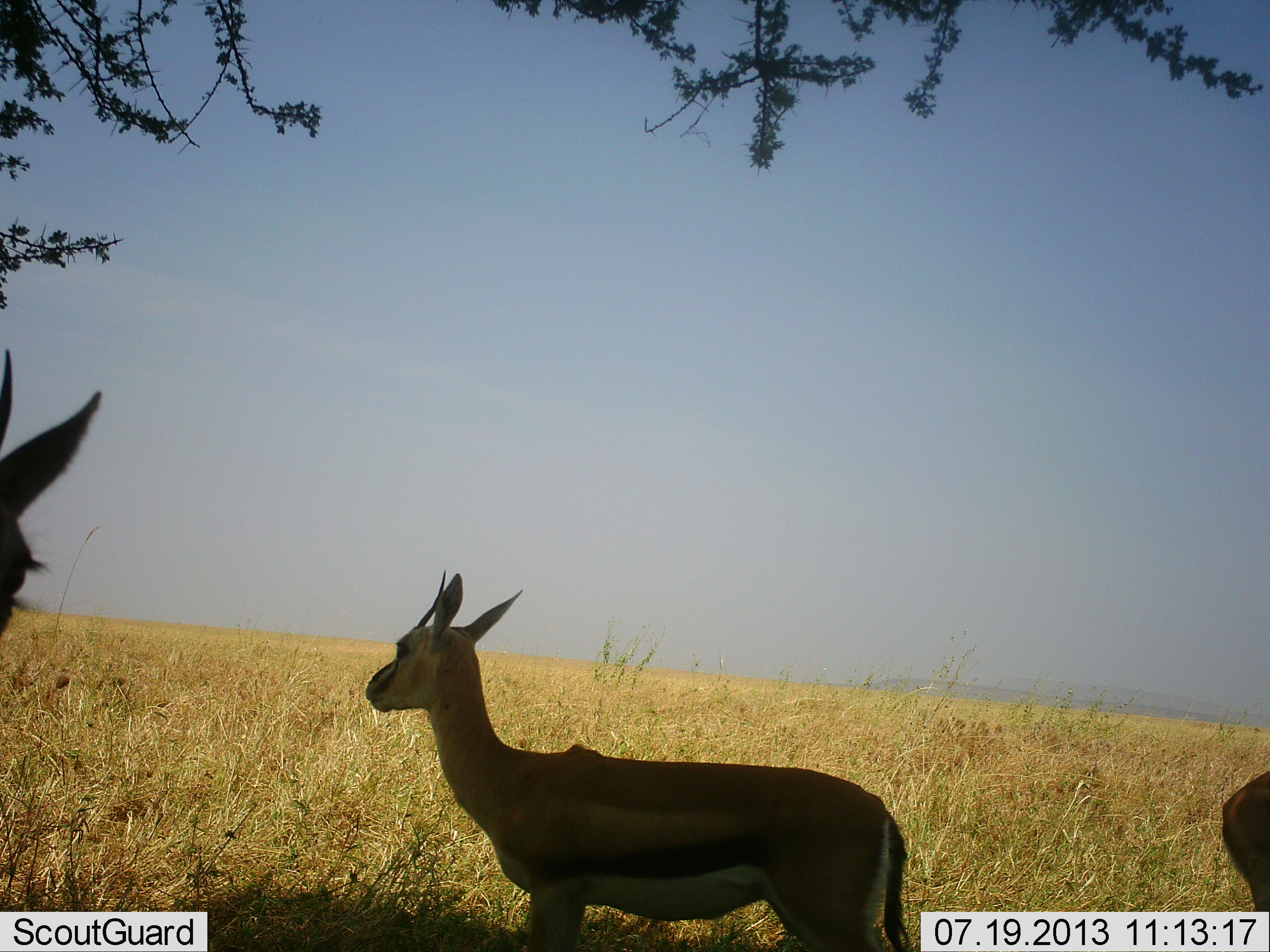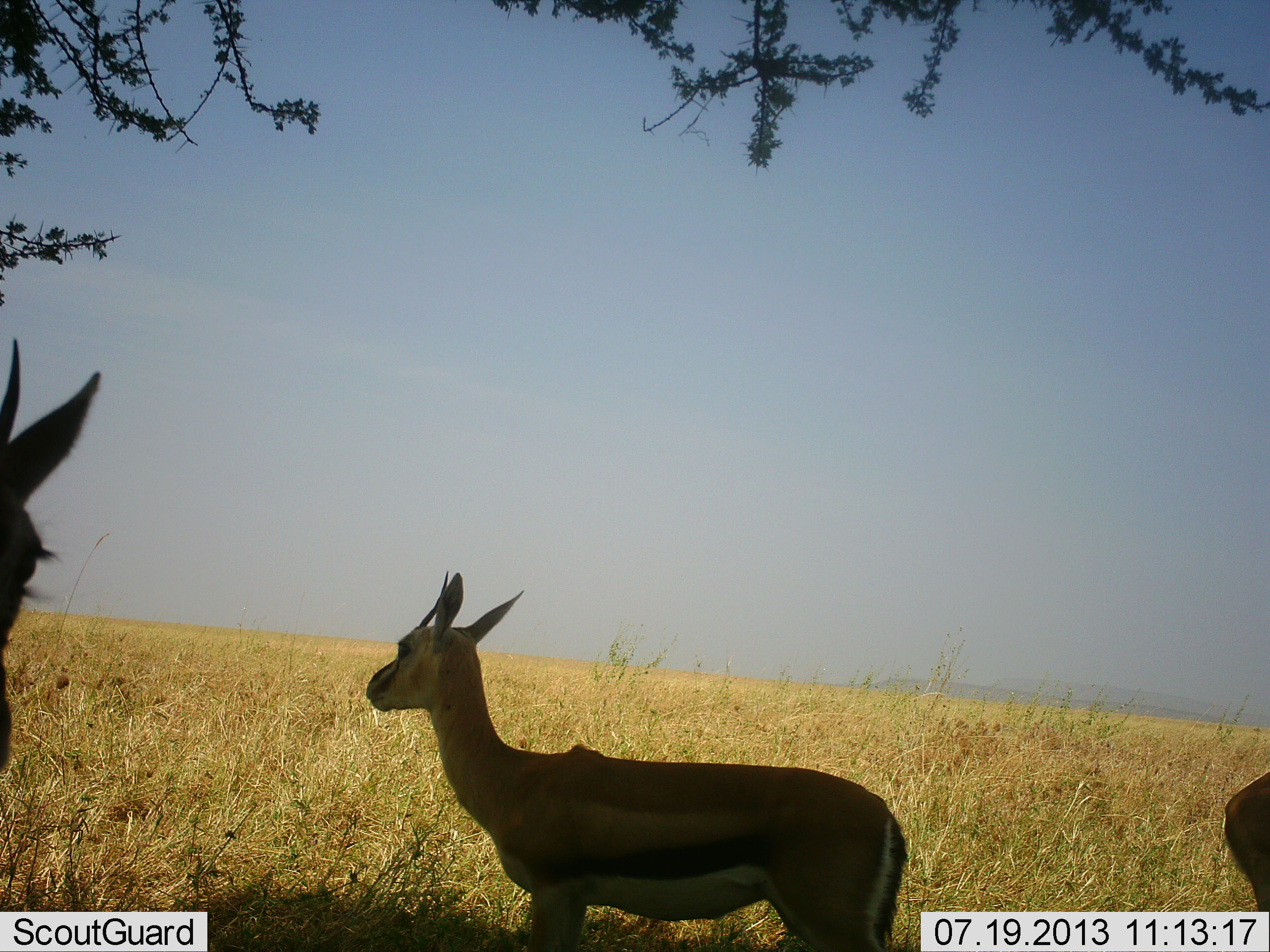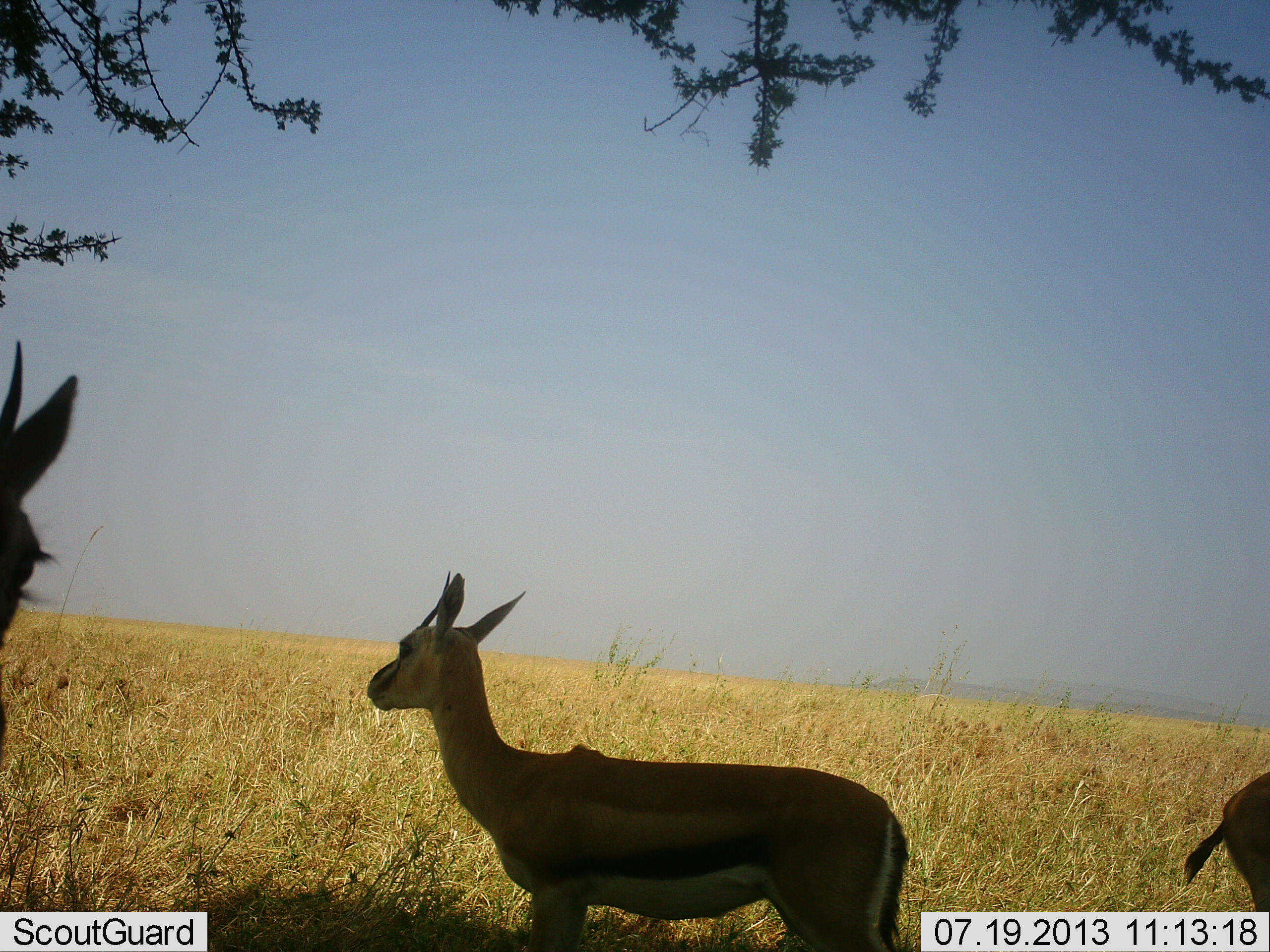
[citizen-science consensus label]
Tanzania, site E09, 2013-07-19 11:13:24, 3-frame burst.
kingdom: Animalia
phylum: Chordata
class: Mammalia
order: Artiodactyla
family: Bovidae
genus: Eudorcas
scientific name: Eudorcas thomsonii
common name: thomson's gazelle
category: gazellethomsons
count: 3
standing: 100%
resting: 0%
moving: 0%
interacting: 0%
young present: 0%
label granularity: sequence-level